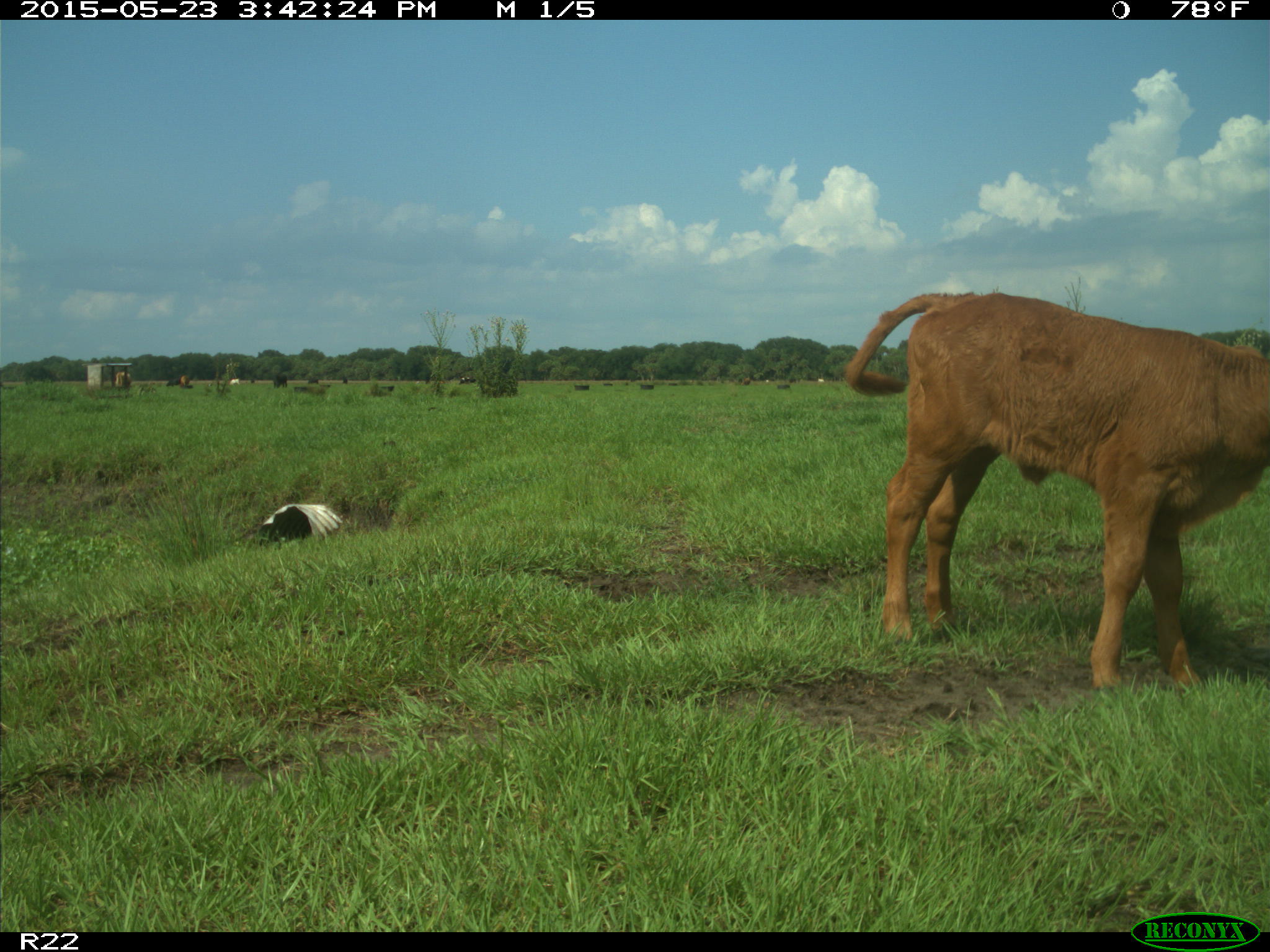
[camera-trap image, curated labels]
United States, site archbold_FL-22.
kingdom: Animalia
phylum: Chordata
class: Mammalia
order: Artiodactyla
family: Bovidae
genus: Bos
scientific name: Bos taurus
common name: domestic cow